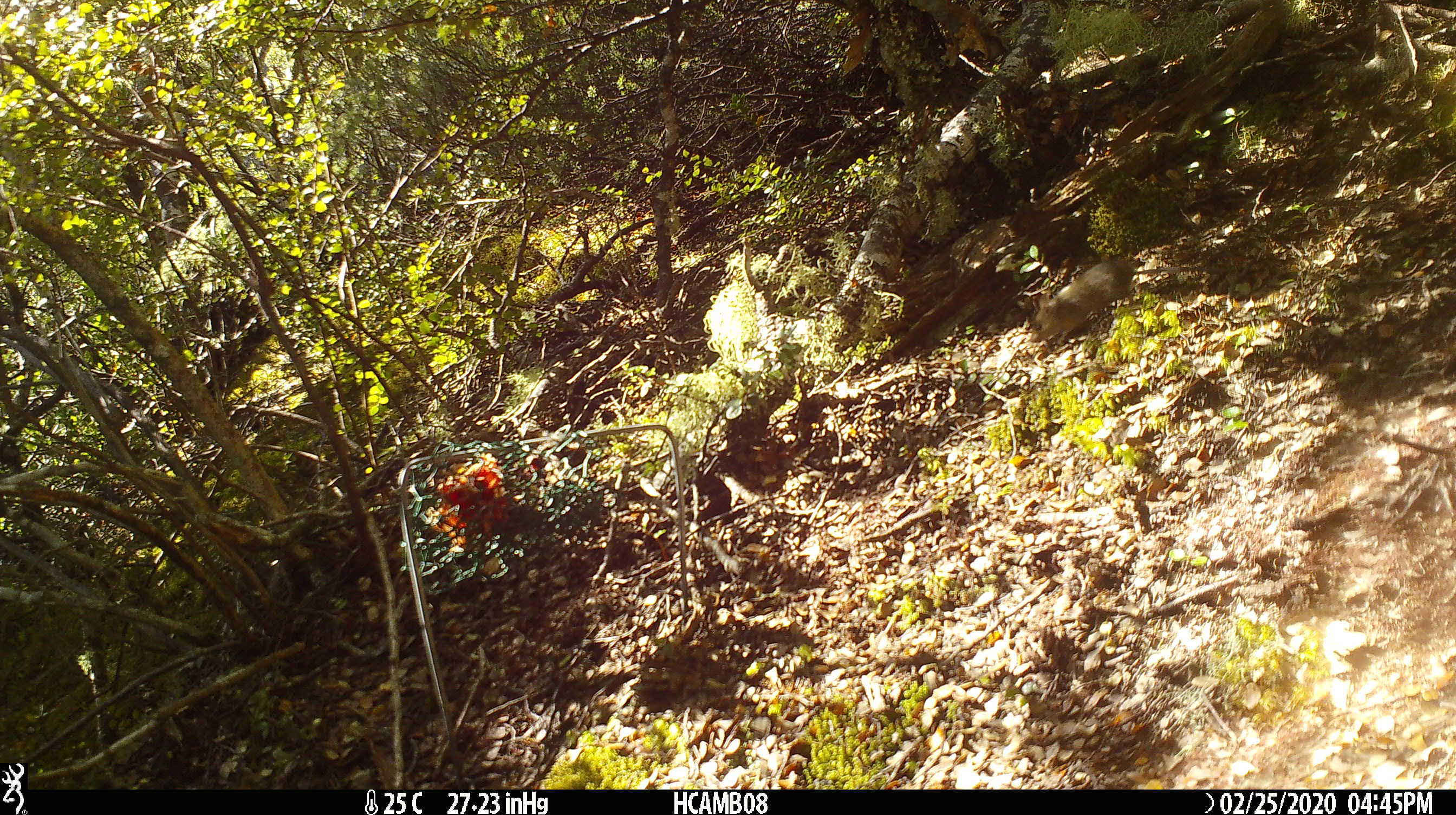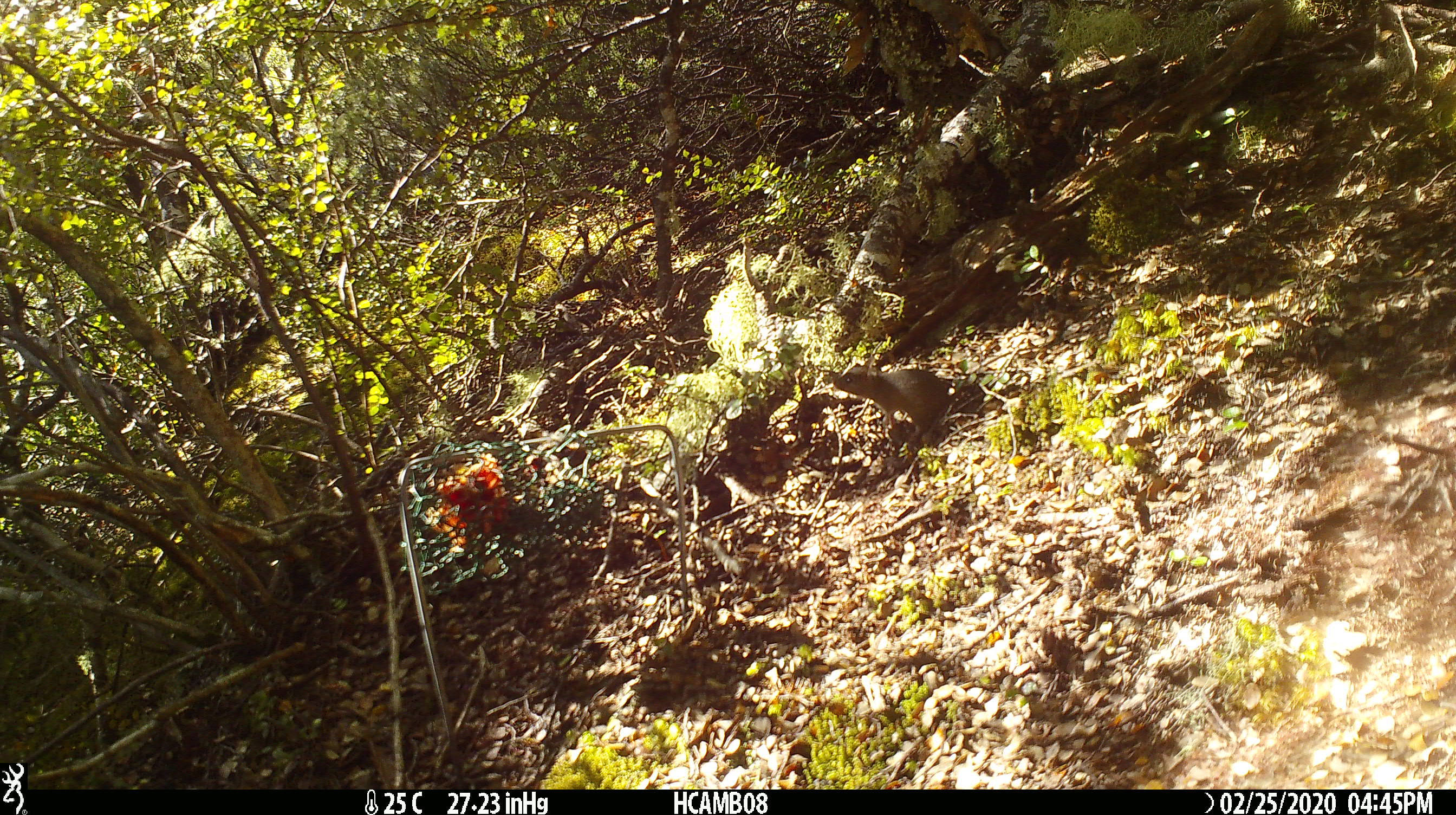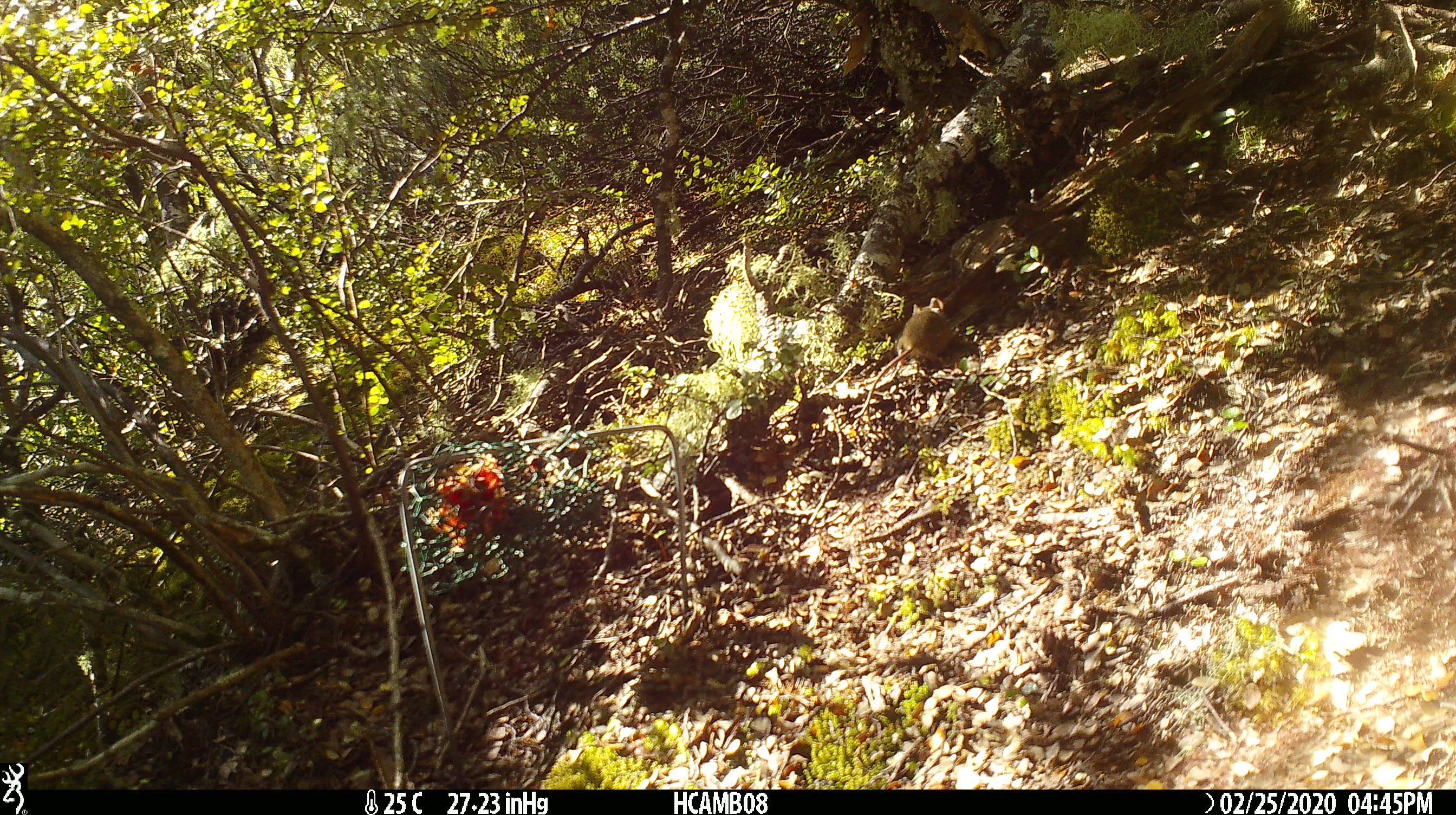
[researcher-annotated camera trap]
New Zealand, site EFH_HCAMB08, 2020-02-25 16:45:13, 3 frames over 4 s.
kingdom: Animalia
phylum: Chordata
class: Mammalia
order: Rodentia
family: Muridae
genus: Mus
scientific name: Mus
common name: mouse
Mouse (Mus).